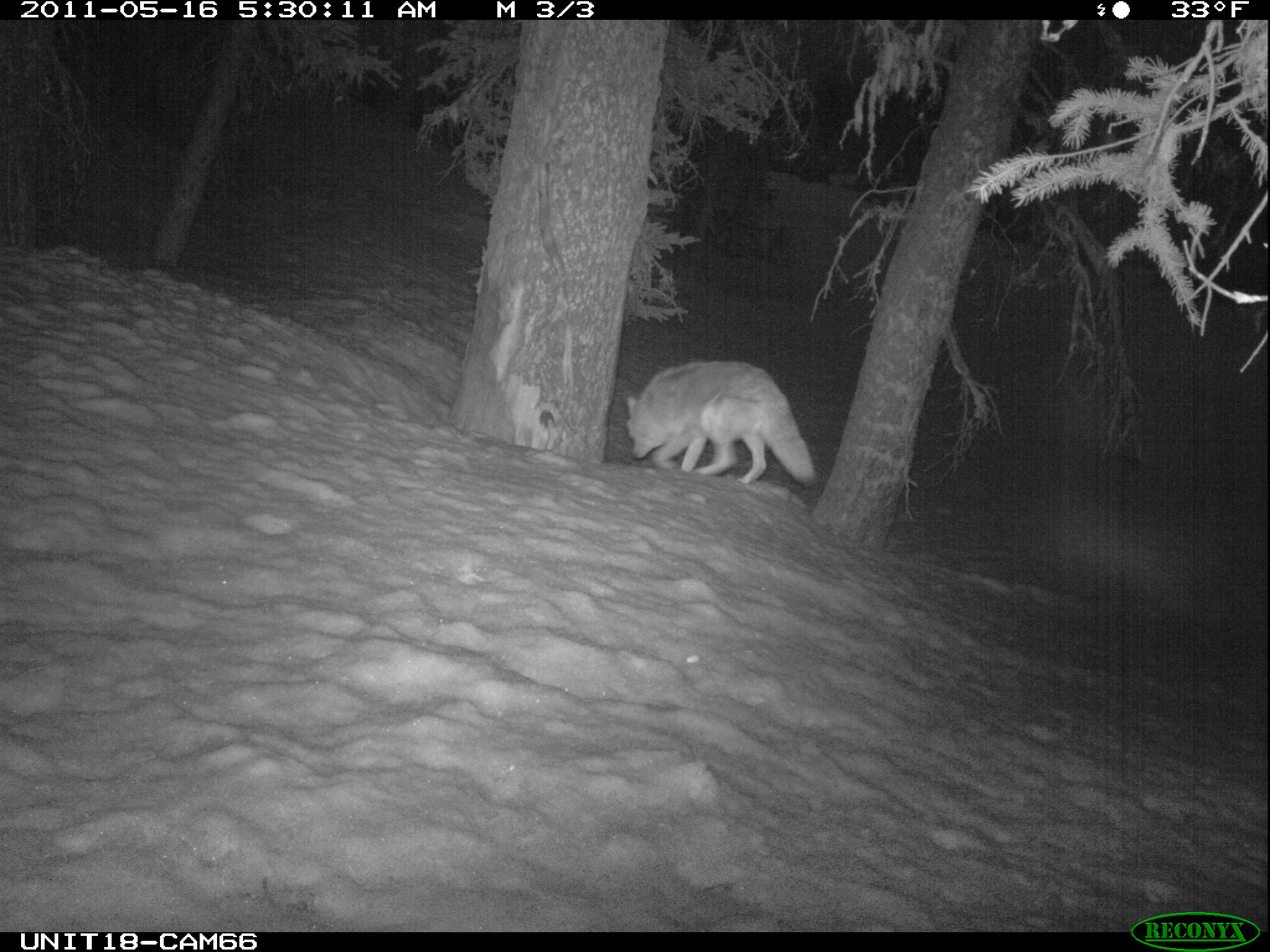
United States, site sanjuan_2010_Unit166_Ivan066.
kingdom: Animalia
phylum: Chordata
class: Mammalia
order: Carnivora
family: Canidae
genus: Canis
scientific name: Canis latrans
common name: coyote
Canis latrans (coyote).